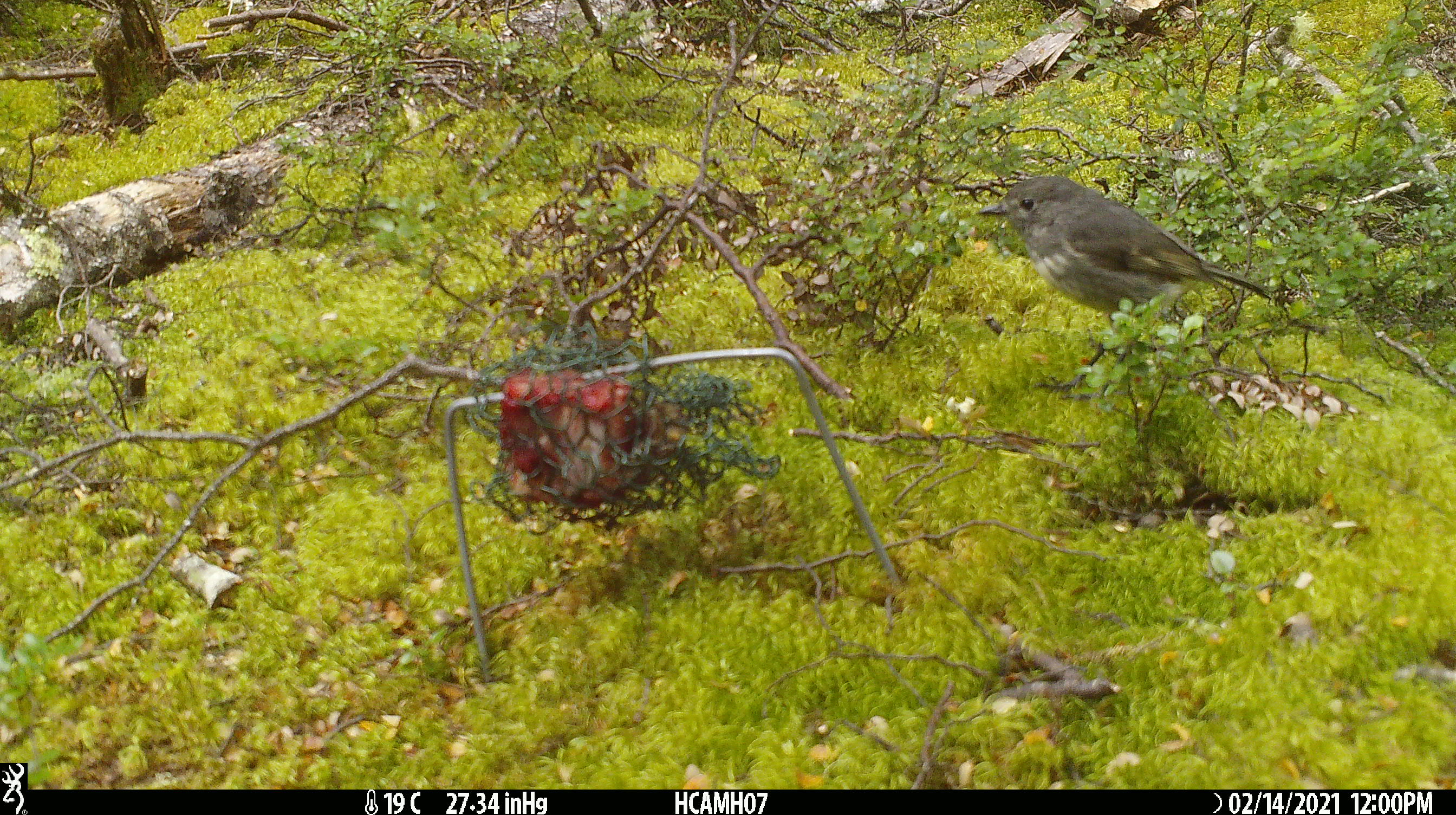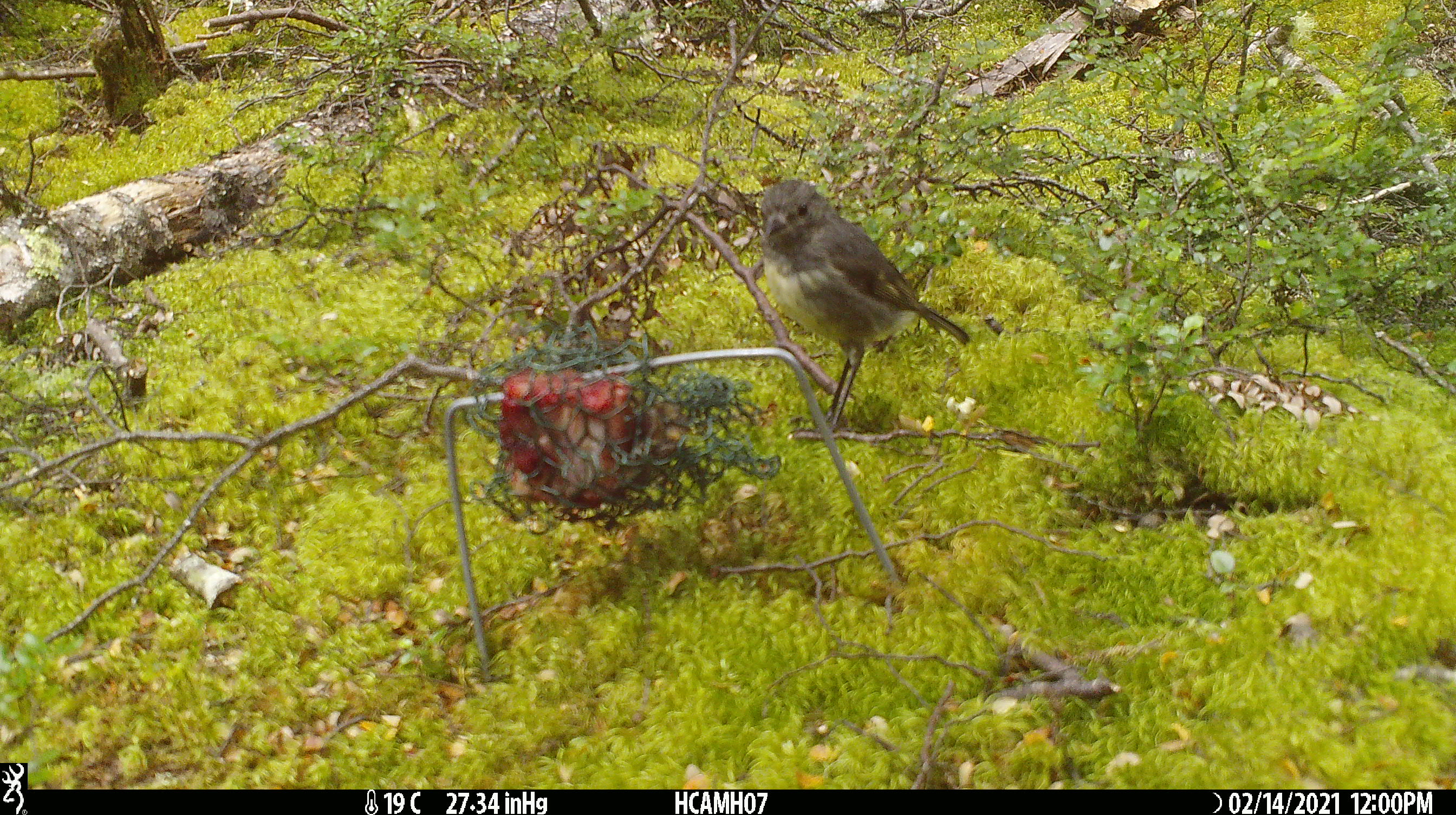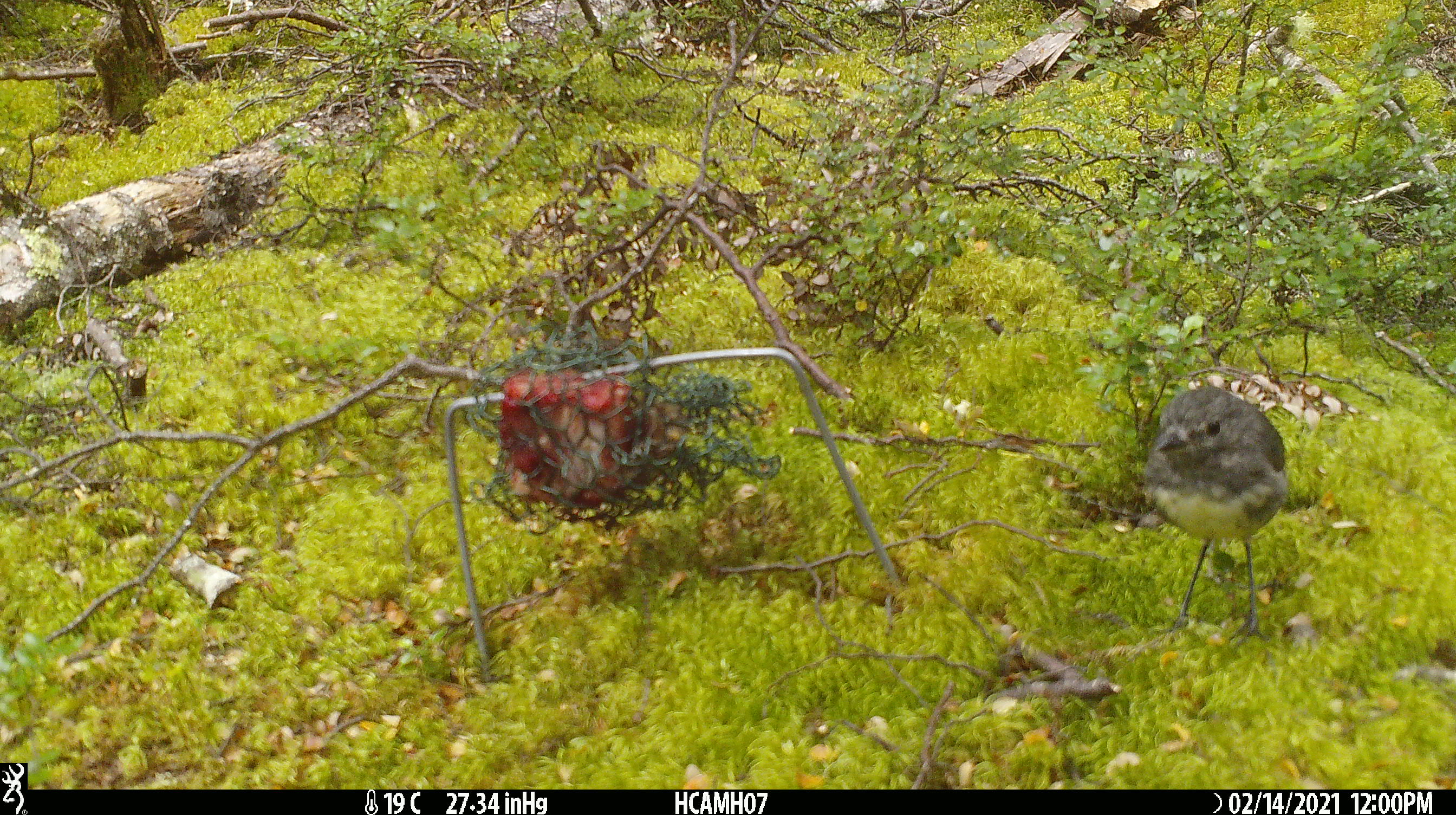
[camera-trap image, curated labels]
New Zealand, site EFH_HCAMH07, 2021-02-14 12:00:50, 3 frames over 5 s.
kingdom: Animalia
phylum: Chordata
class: Aves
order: Passeriformes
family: Petroicidae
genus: Petroica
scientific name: Petroica australis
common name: new zealand robin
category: robin